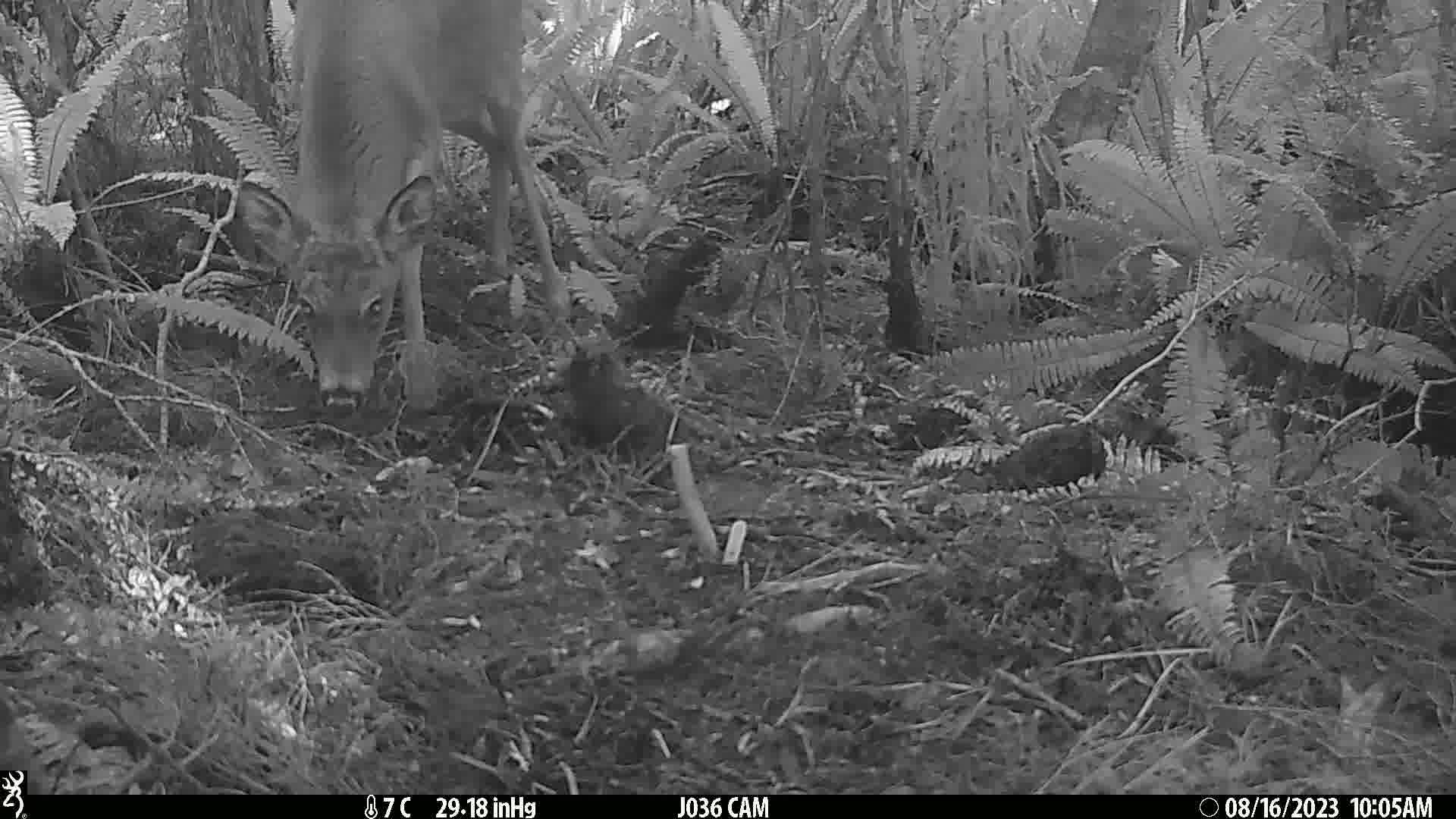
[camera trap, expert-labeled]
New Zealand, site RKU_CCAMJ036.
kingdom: Animalia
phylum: Chordata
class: Mammalia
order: Artiodactyla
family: Cervidae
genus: Odocoileus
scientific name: Odocoileus virginianus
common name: white-tailed deer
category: white tailed deer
White tailed deer (white-tailed deer) (Odocoileus virginianus).